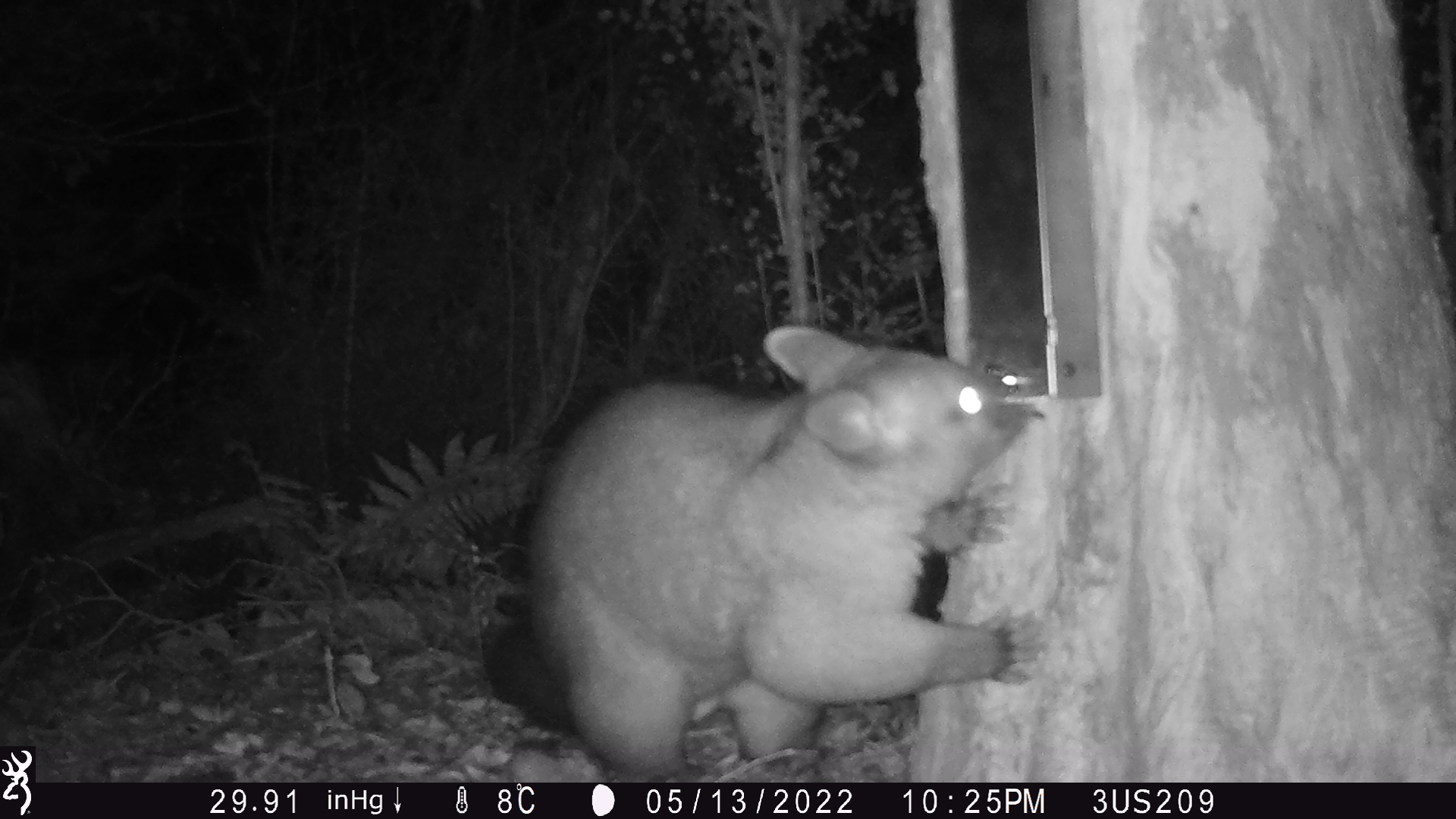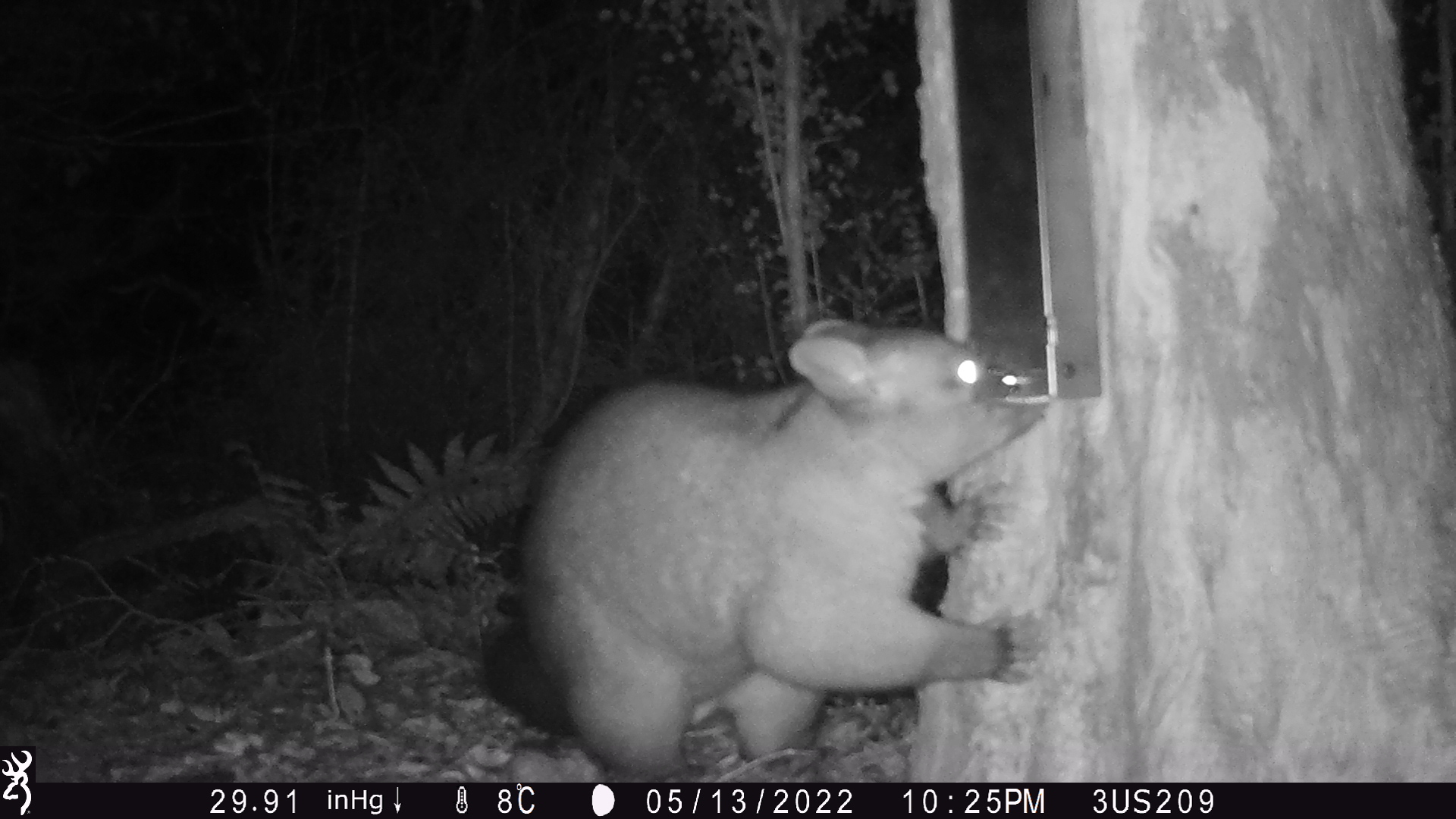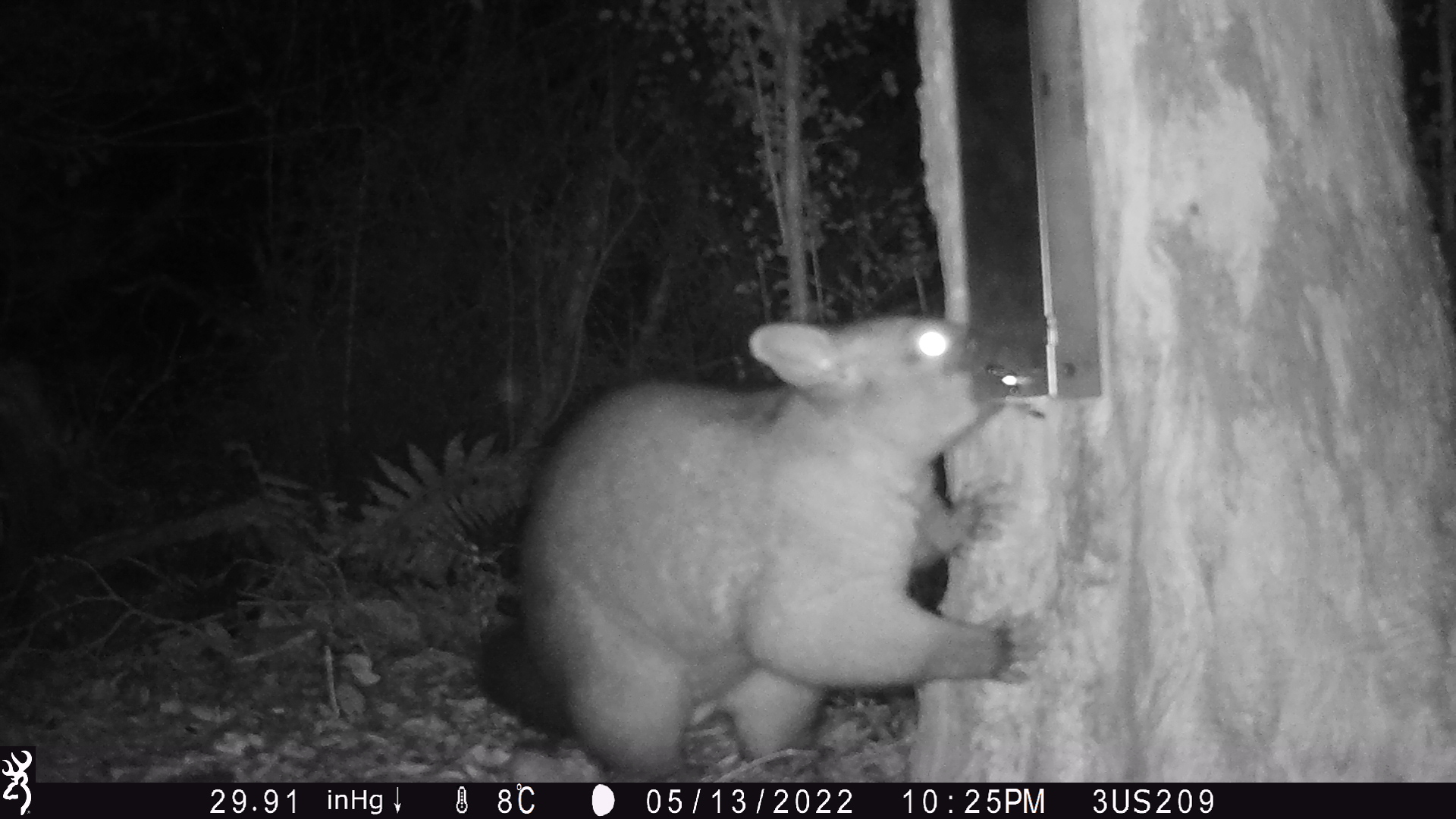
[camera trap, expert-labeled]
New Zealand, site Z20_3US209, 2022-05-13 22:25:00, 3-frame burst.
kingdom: Animalia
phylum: Chordata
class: Mammalia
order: Diprotodontia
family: Phalangeridae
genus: Trichosurus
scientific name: Trichosurus vulpecula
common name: common brushtail possum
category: possum